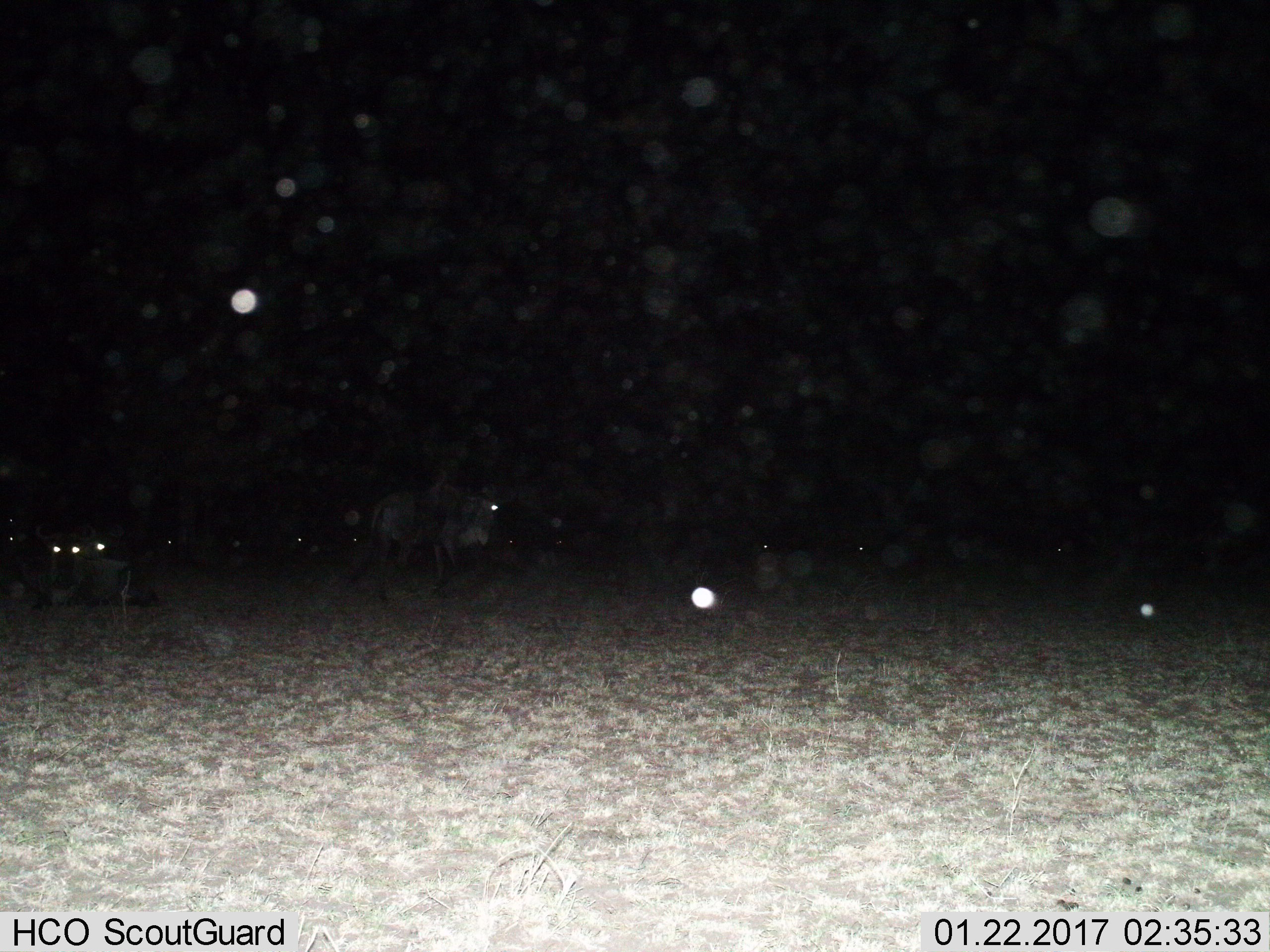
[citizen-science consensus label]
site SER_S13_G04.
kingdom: Animalia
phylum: Chordata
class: Mammalia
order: Artiodactyla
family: Bovidae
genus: Connochaetes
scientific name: Connochaetes taurinus taurinus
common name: blue wildebeest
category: wildebeestblue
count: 4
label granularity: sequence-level